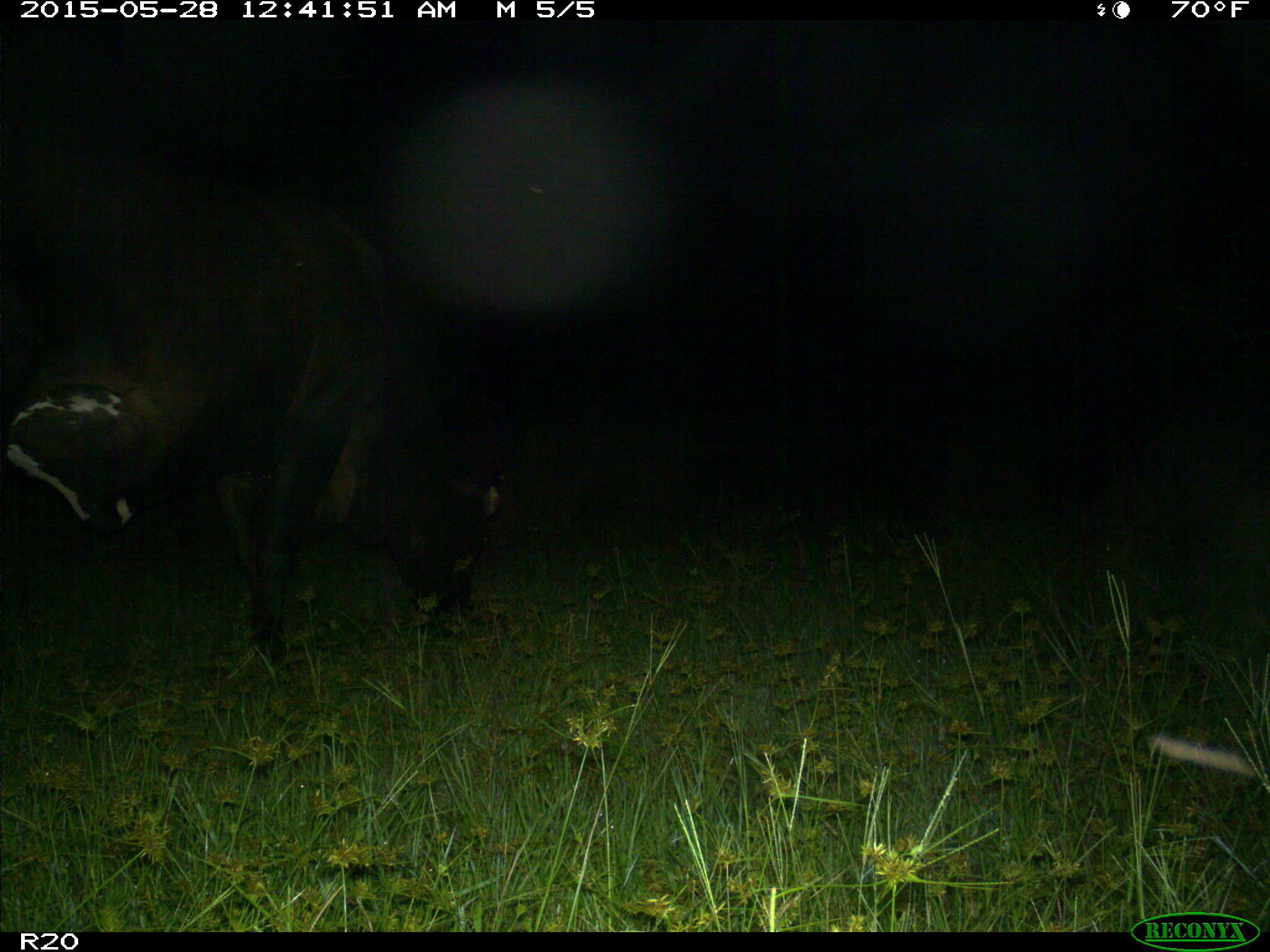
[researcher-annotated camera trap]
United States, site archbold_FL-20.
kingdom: Animalia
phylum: Chordata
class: Mammalia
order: Artiodactyla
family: Bovidae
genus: Bos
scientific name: Bos taurus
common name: domestic cow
Bos taurus (domestic cow).